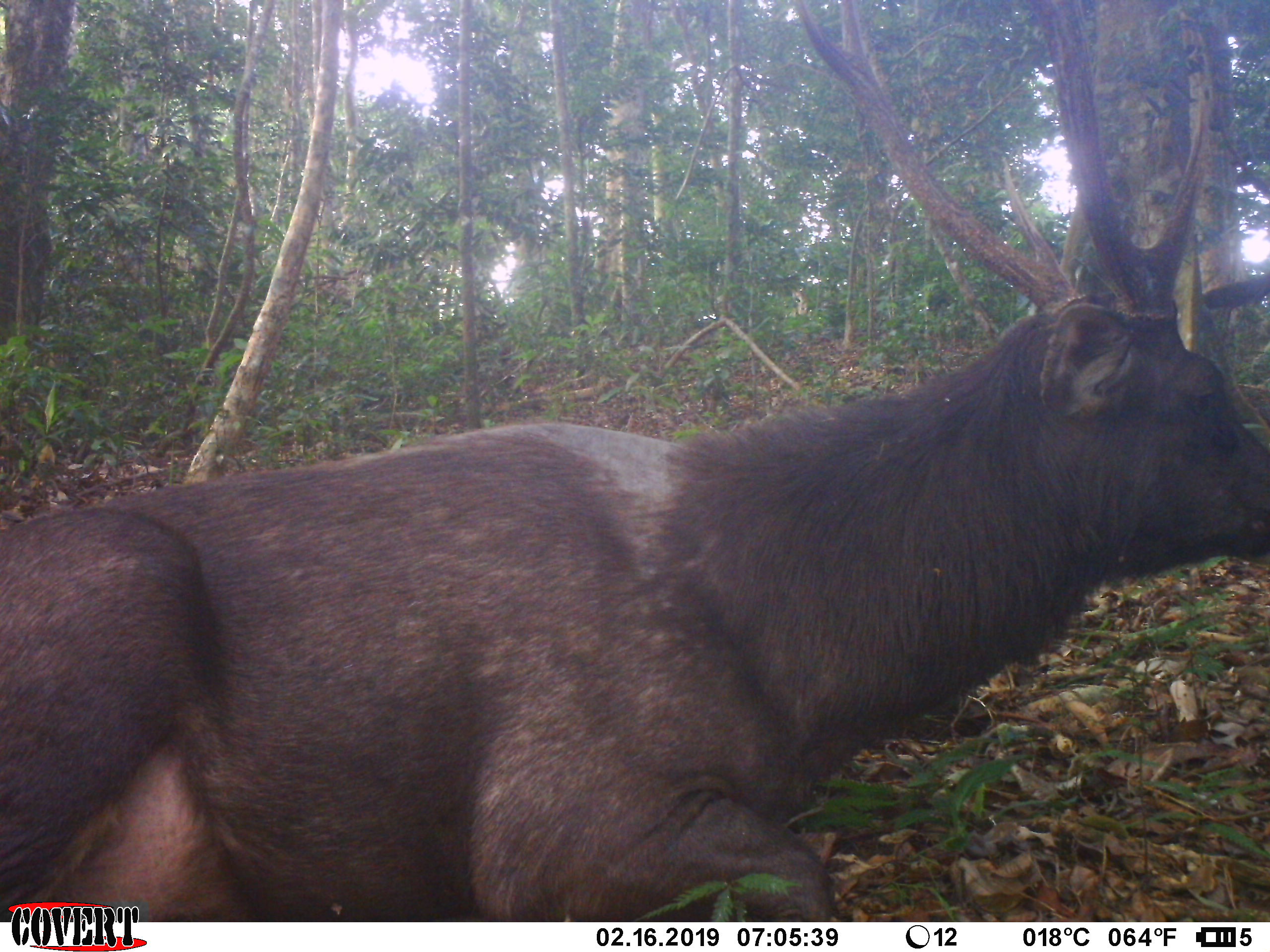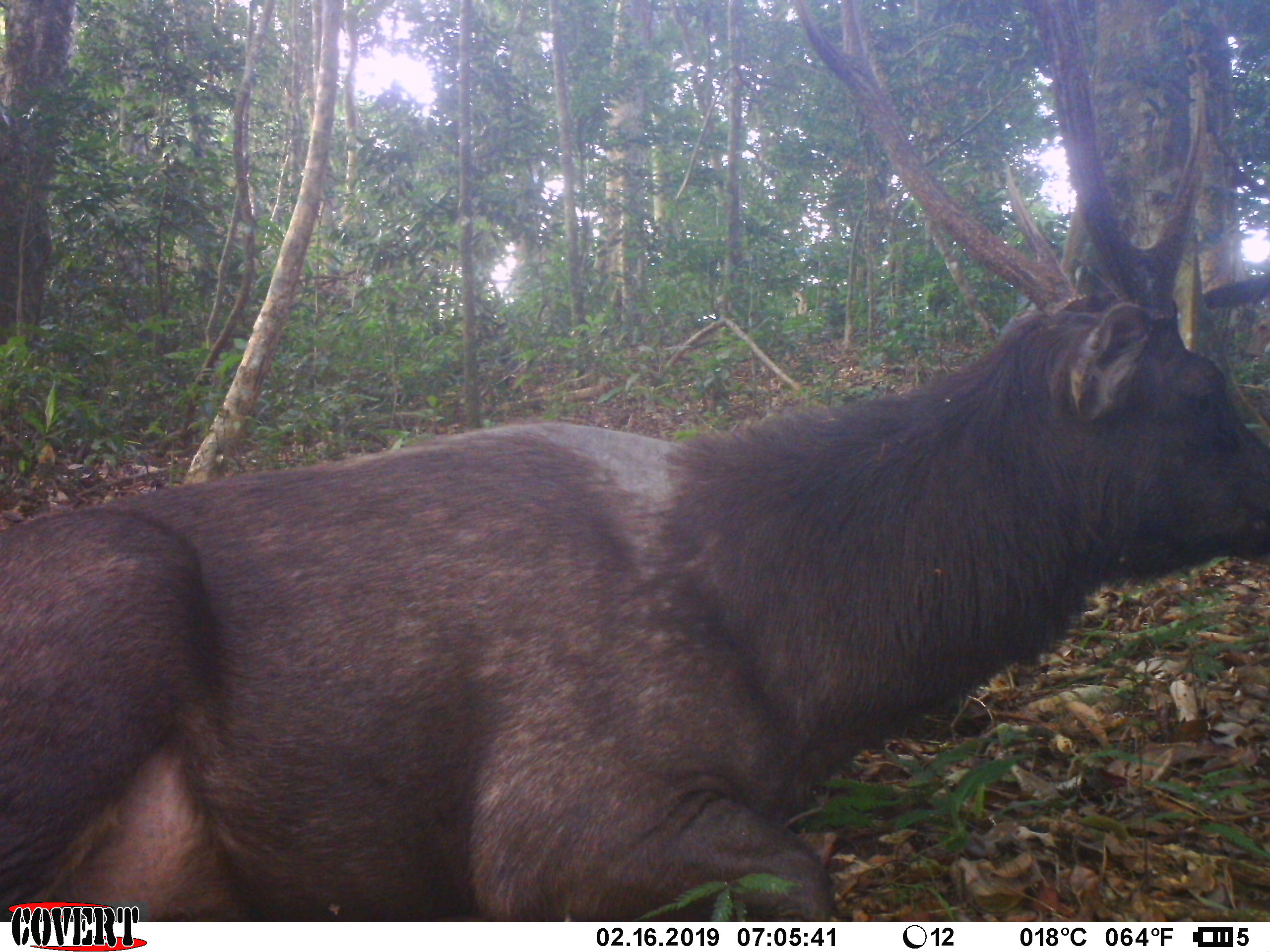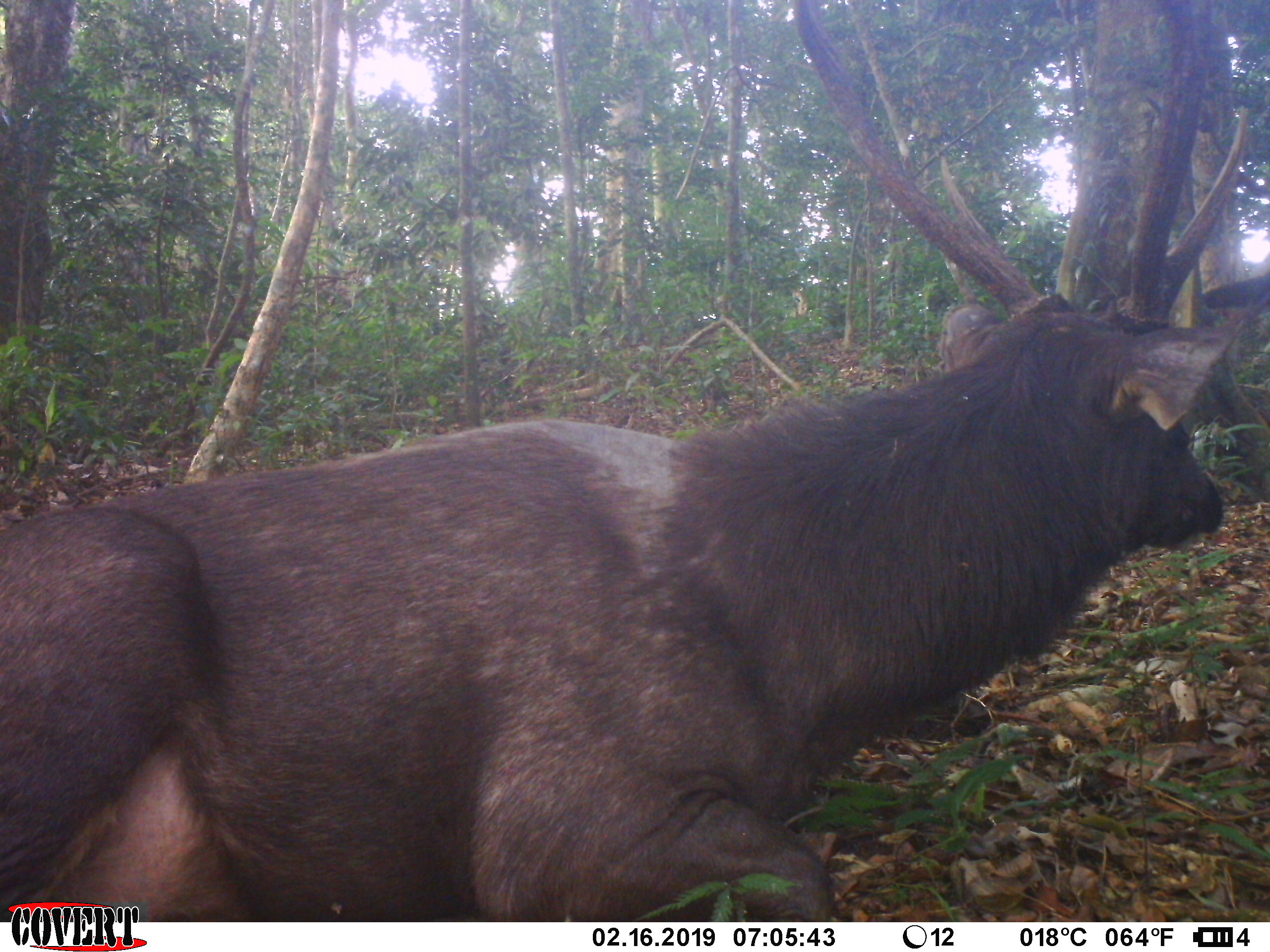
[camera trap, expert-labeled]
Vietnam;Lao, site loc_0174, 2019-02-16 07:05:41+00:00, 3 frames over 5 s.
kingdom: Animalia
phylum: Chordata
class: Mammalia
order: Artiodactyla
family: Cervidae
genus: Rusa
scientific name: Rusa unicolor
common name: sambar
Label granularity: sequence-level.